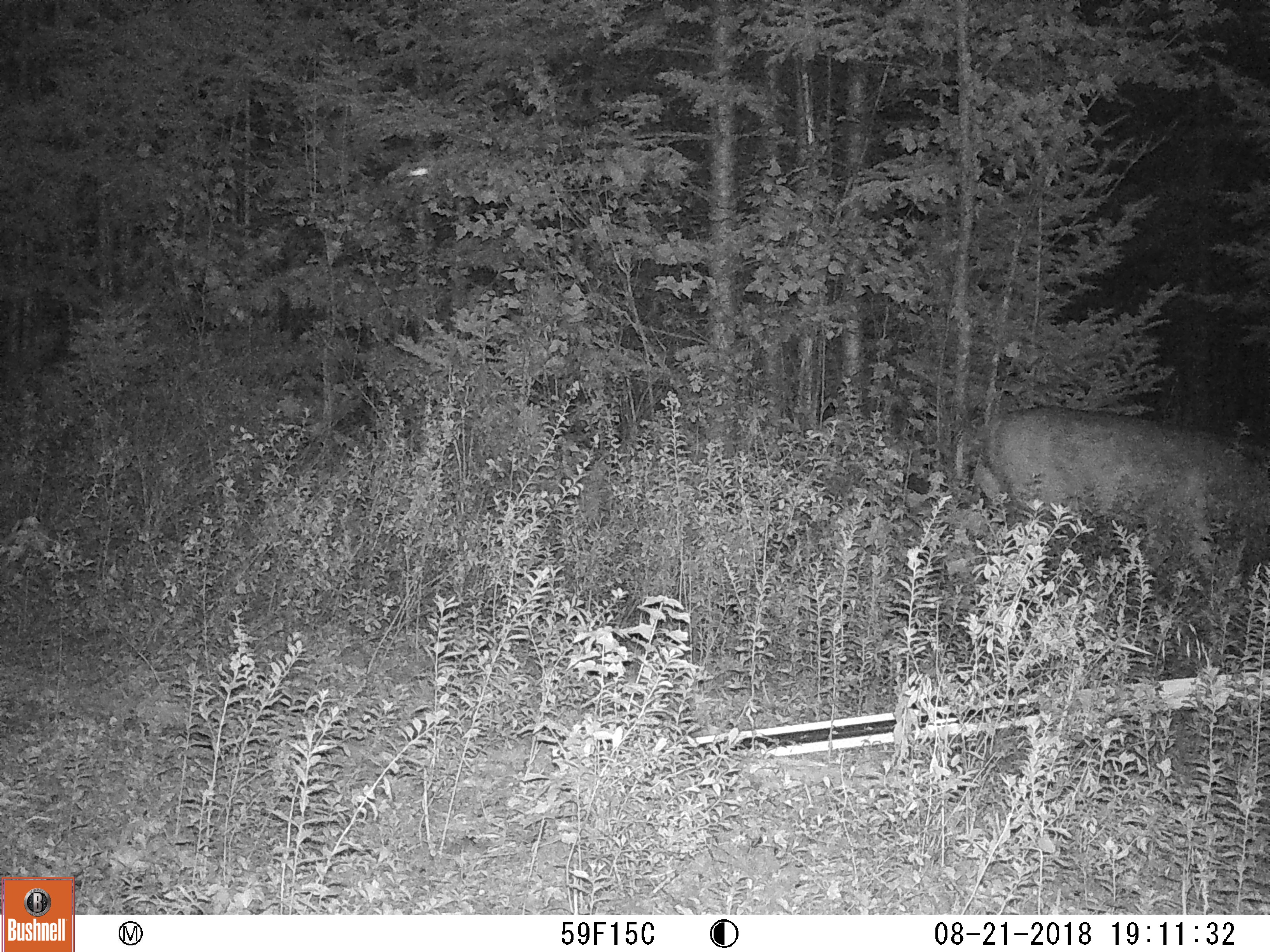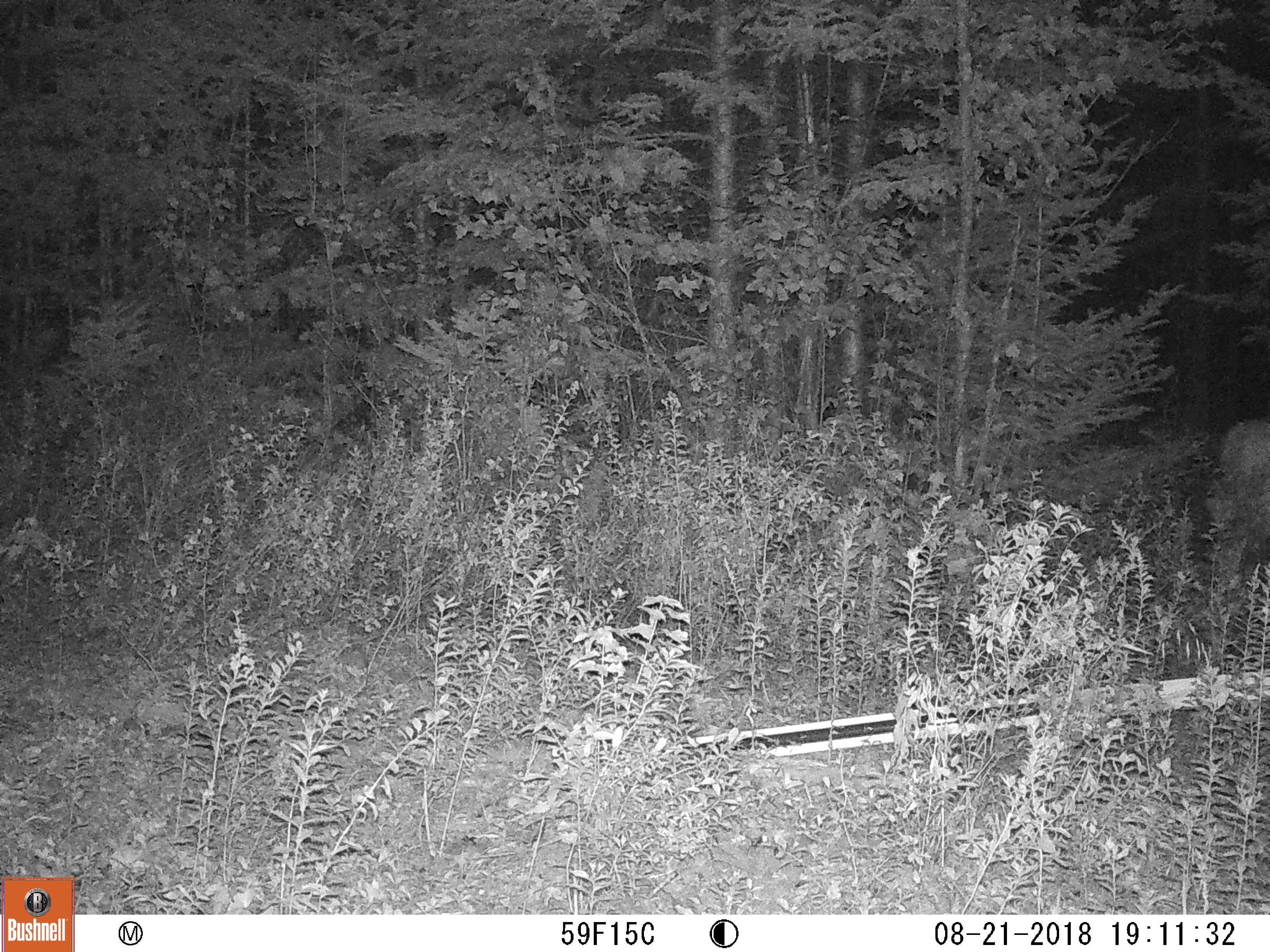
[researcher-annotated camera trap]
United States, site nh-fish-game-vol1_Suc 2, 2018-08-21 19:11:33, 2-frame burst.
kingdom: Animalia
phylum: Chordata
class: Mammalia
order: Artiodactyla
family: Cervidae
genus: Odocoileus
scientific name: Odocoileus virginianus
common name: white-tailed deer